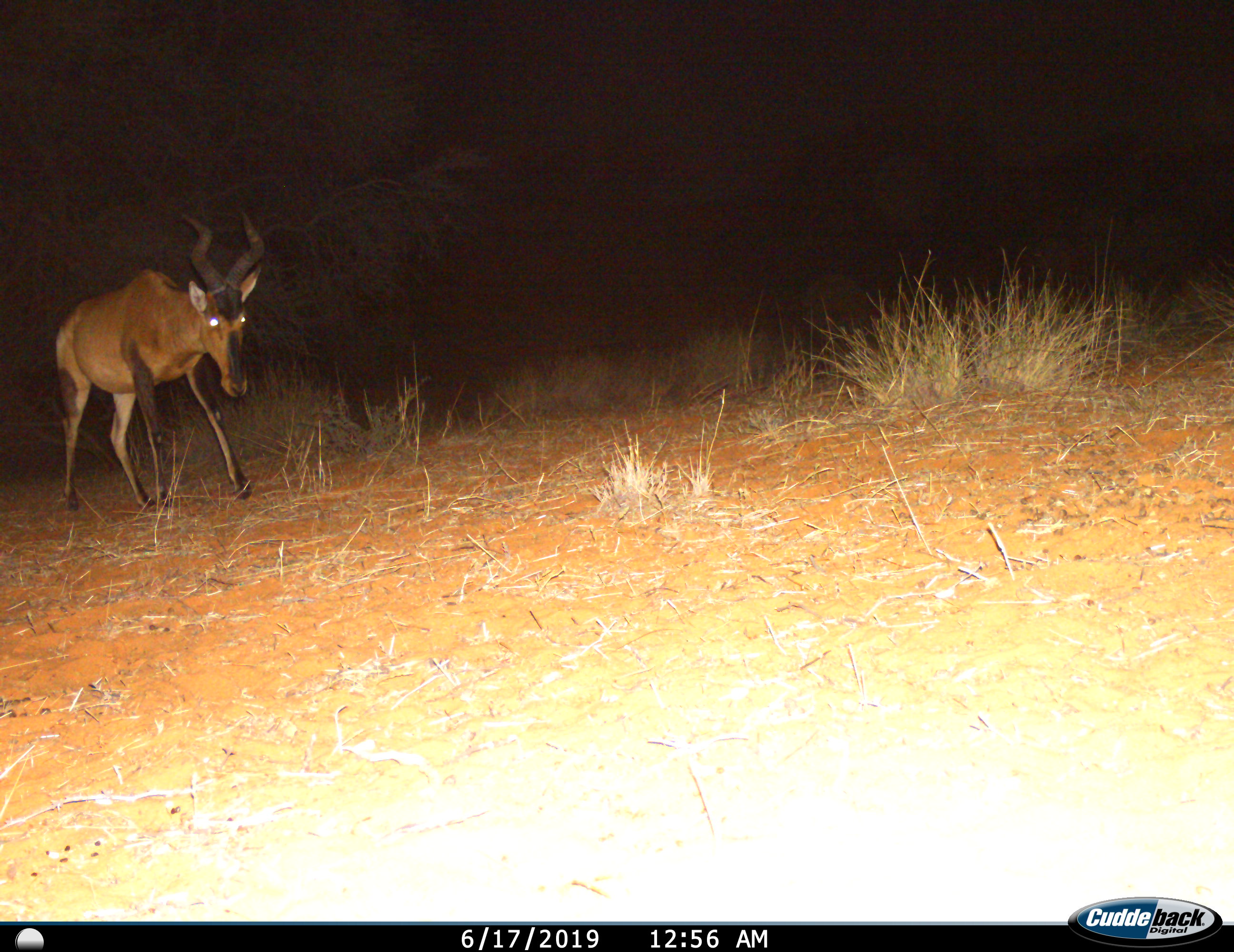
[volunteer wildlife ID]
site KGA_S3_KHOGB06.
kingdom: Animalia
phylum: Chordata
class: Mammalia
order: Artiodactyla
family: Bovidae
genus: Alcelaphus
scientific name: Alcelaphus buselaphus caama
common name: red hartebeest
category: hartebeestred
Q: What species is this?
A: Hartebeestred (red hartebeest) (Alcelaphus buselaphus caama).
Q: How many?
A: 1.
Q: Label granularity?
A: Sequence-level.